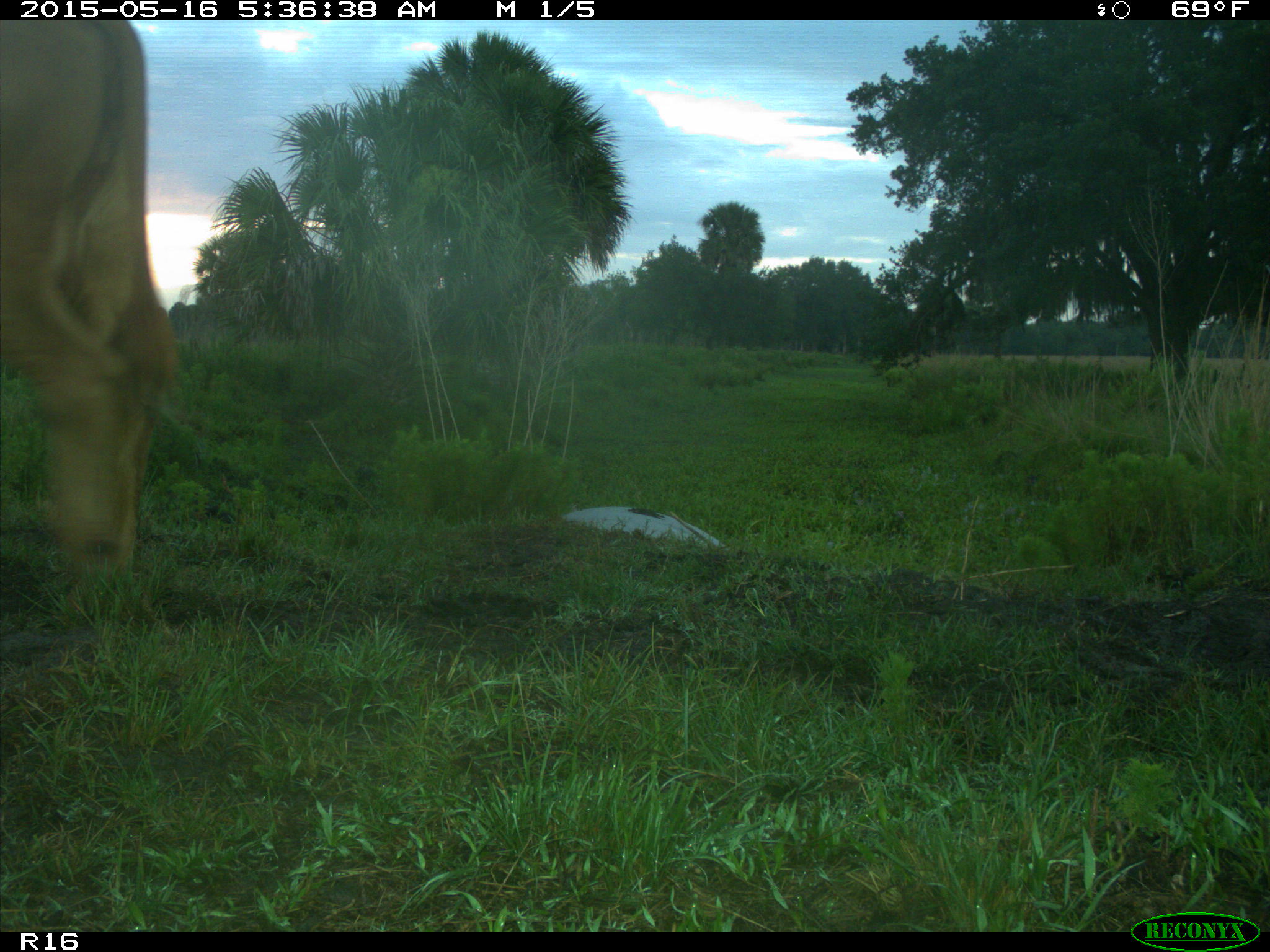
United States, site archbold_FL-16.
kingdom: Animalia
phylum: Chordata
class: Mammalia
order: Artiodactyla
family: Bovidae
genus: Bos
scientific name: Bos taurus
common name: domestic cow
Bos taurus (domestic cow).